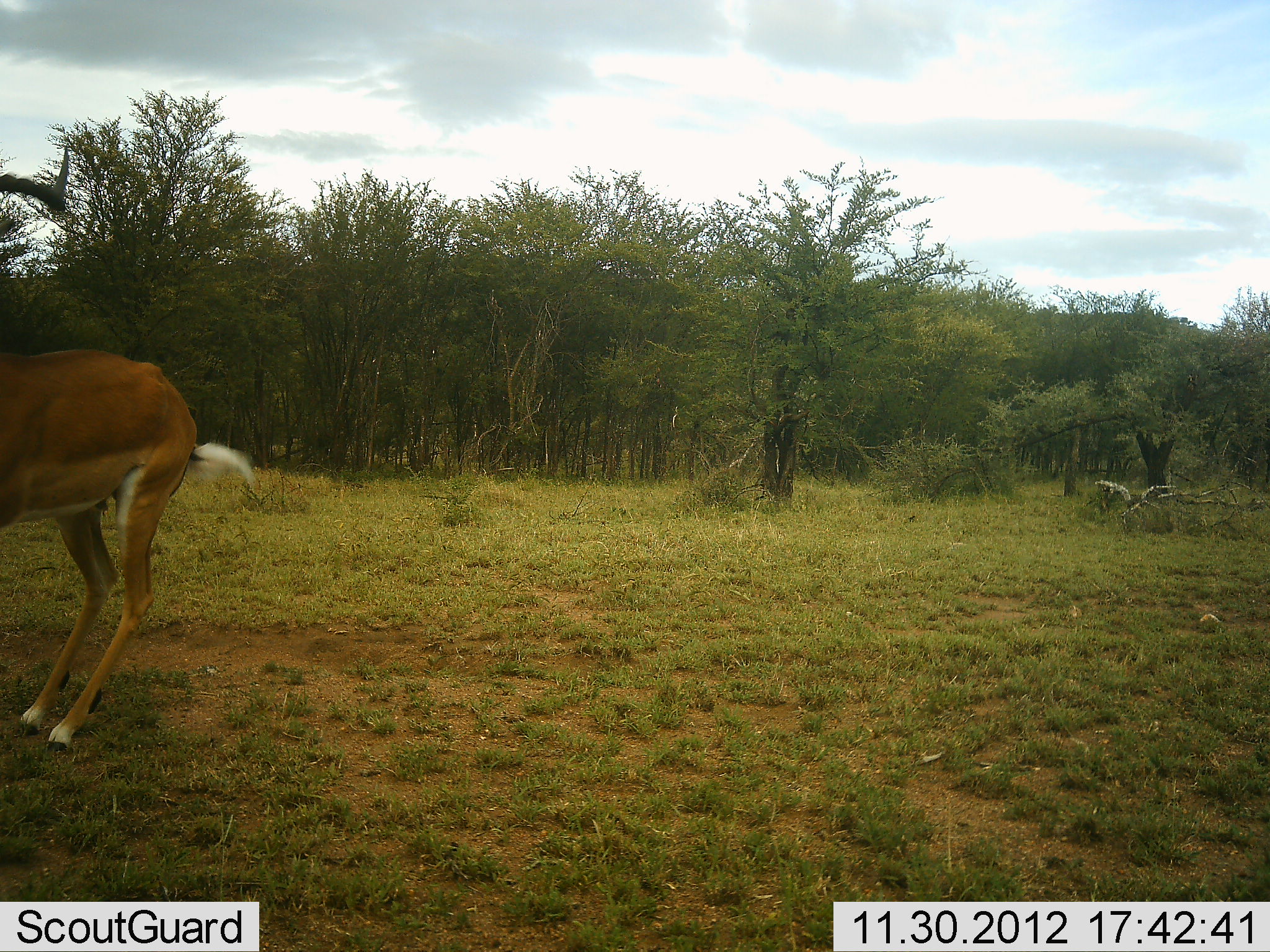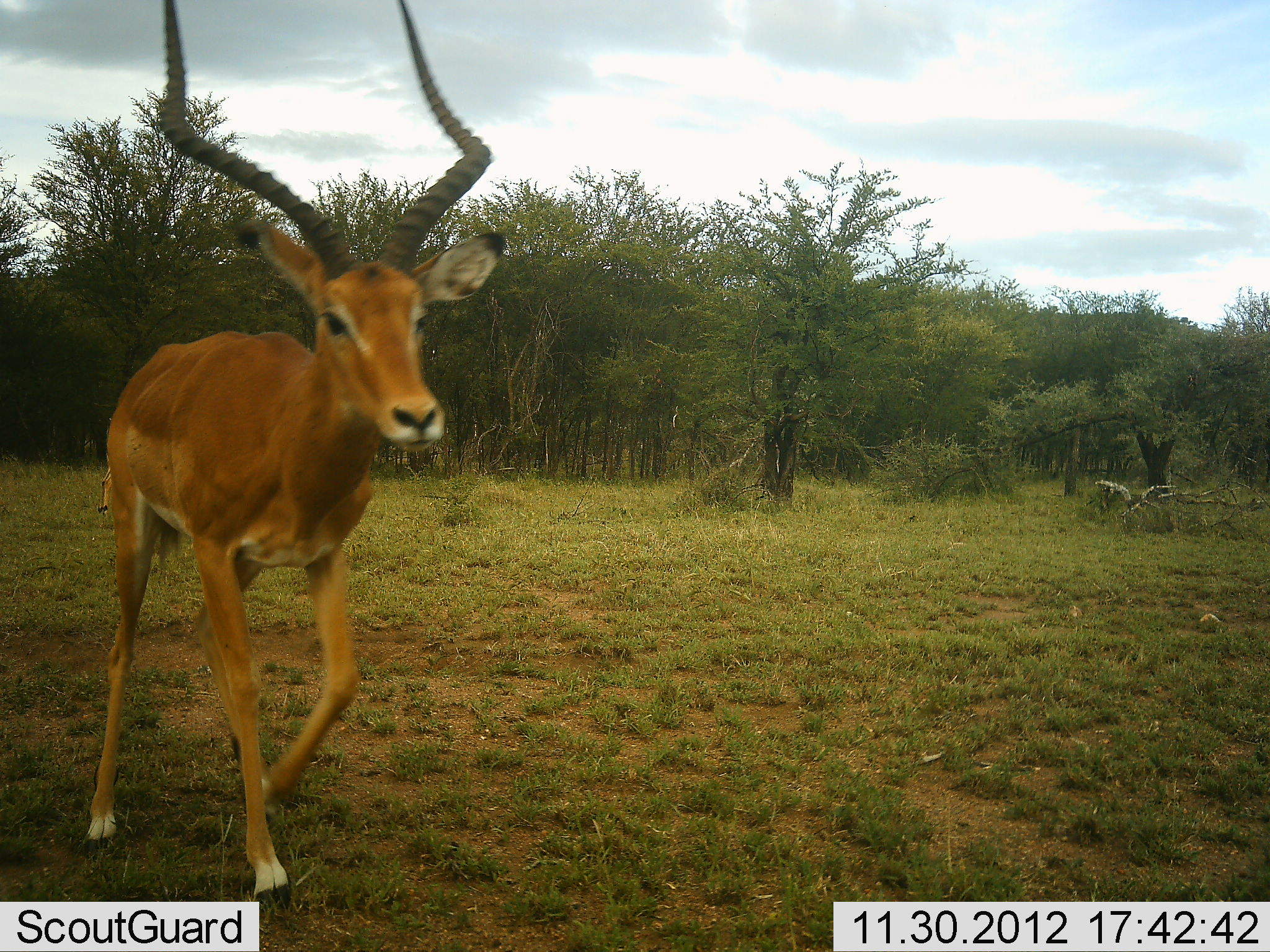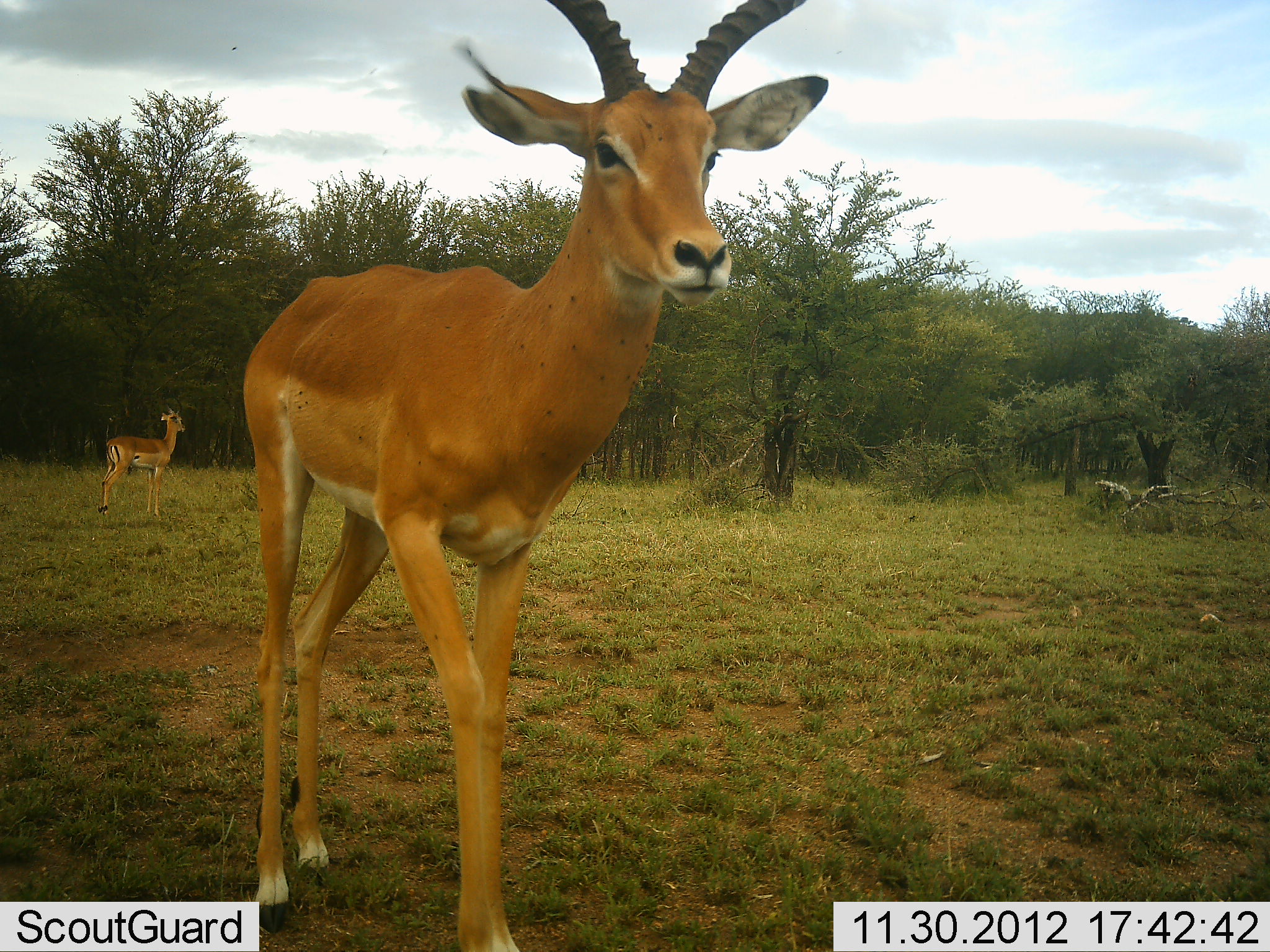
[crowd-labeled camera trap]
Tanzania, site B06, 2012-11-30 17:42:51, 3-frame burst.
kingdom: Animalia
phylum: Chordata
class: Mammalia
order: Artiodactyla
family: Bovidae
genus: Aepyceros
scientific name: Aepyceros melampus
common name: impala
Impala (Aepyceros melampus), count 2. Behavior (volunteer vote fractions): standing 60%, resting 0%, moving 100%, interacting 0%. Young present (vote fraction): 10%. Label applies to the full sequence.